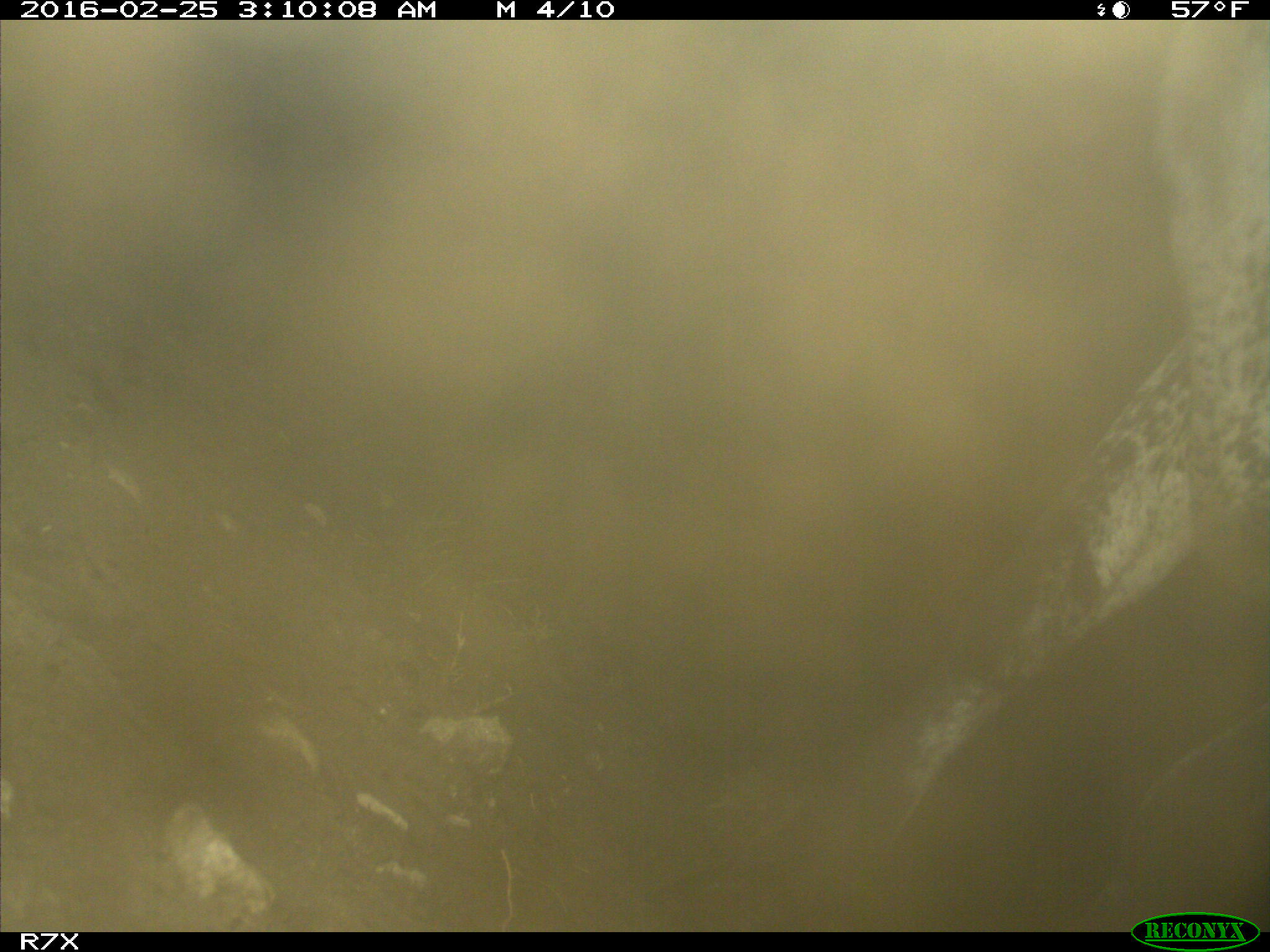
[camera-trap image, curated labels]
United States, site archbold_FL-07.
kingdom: Animalia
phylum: Chordata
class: Mammalia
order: Artiodactyla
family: Bovidae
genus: Bos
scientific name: Bos taurus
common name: domestic cow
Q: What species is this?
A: Bos taurus (domestic cow).